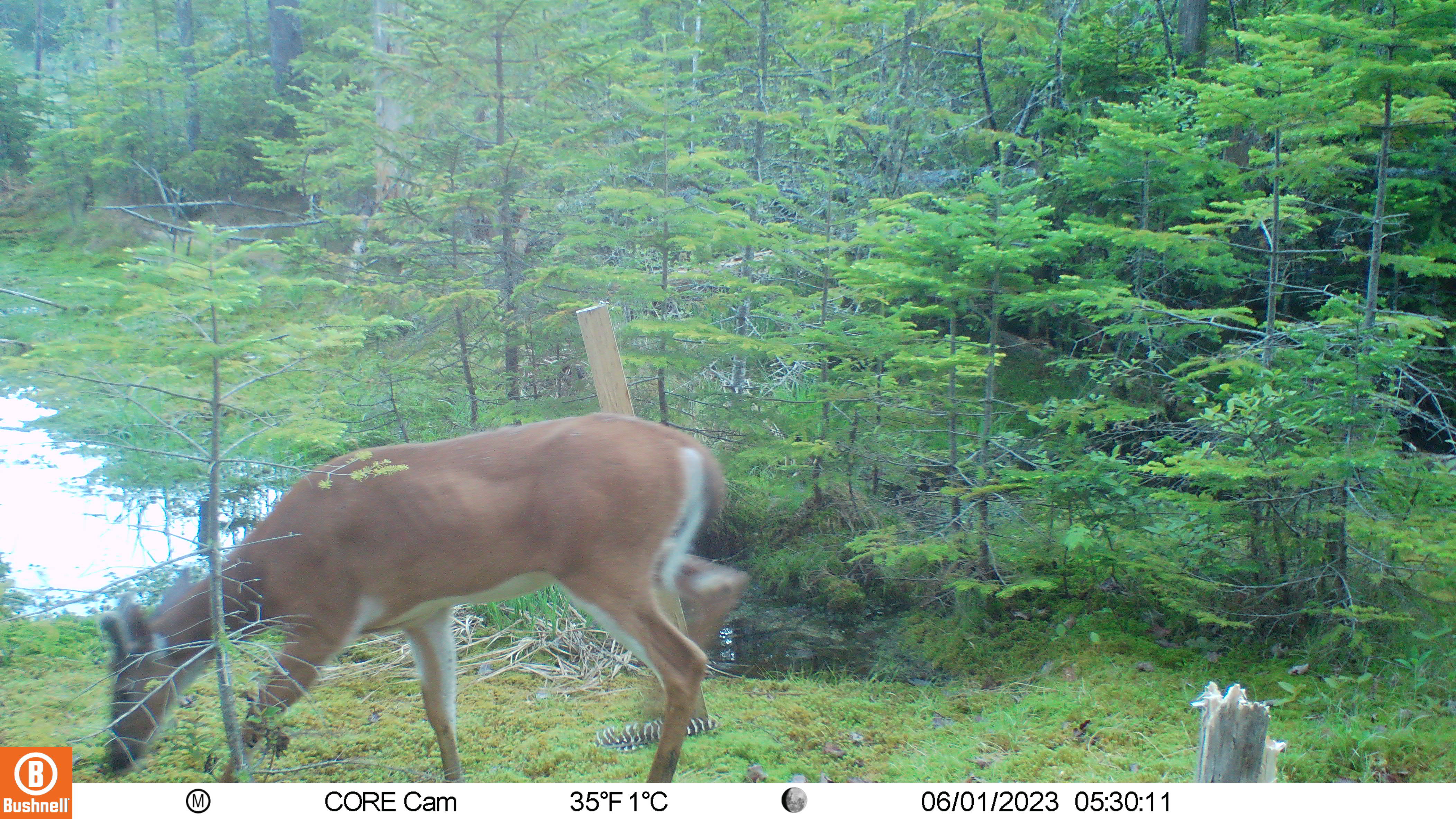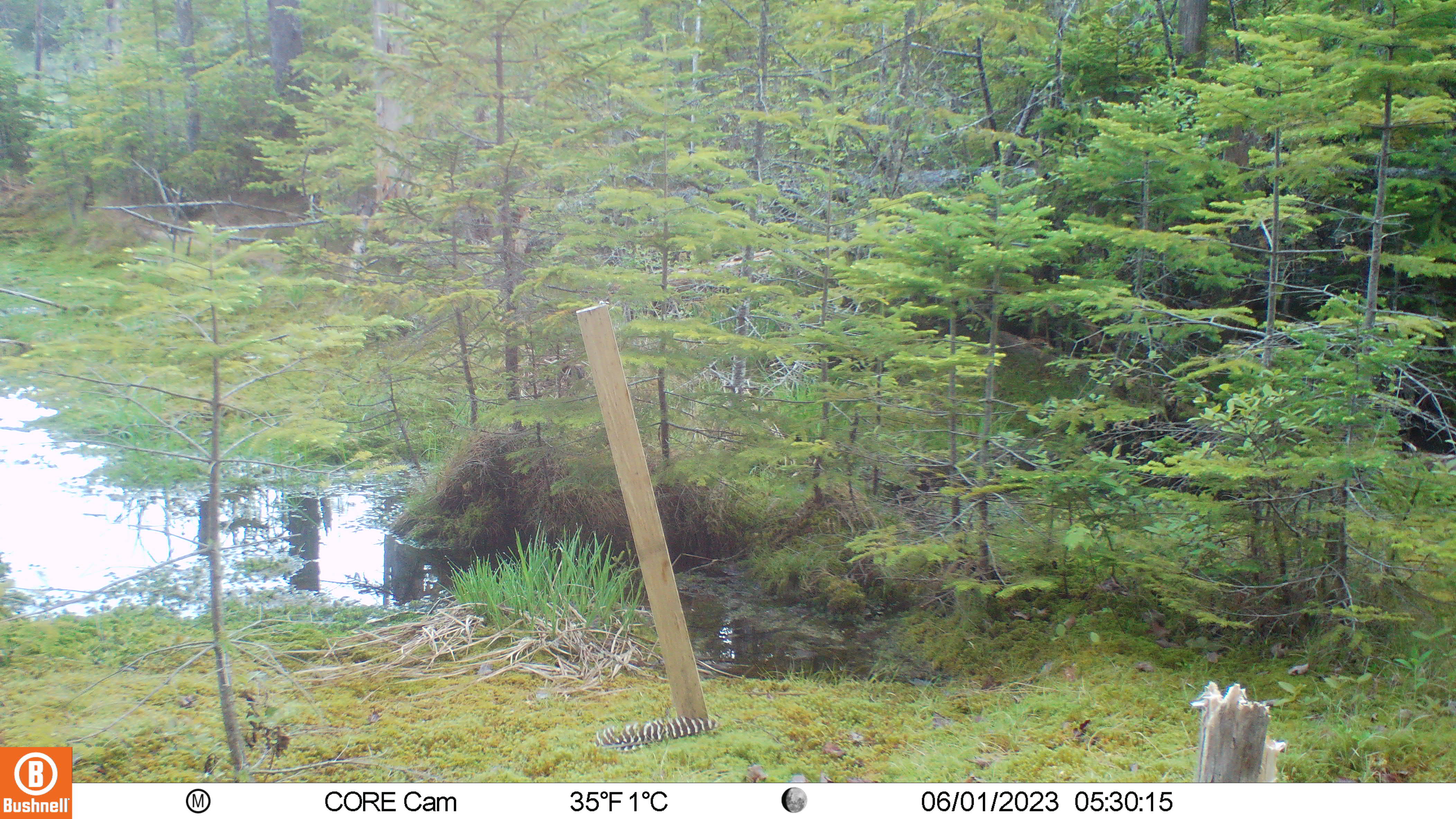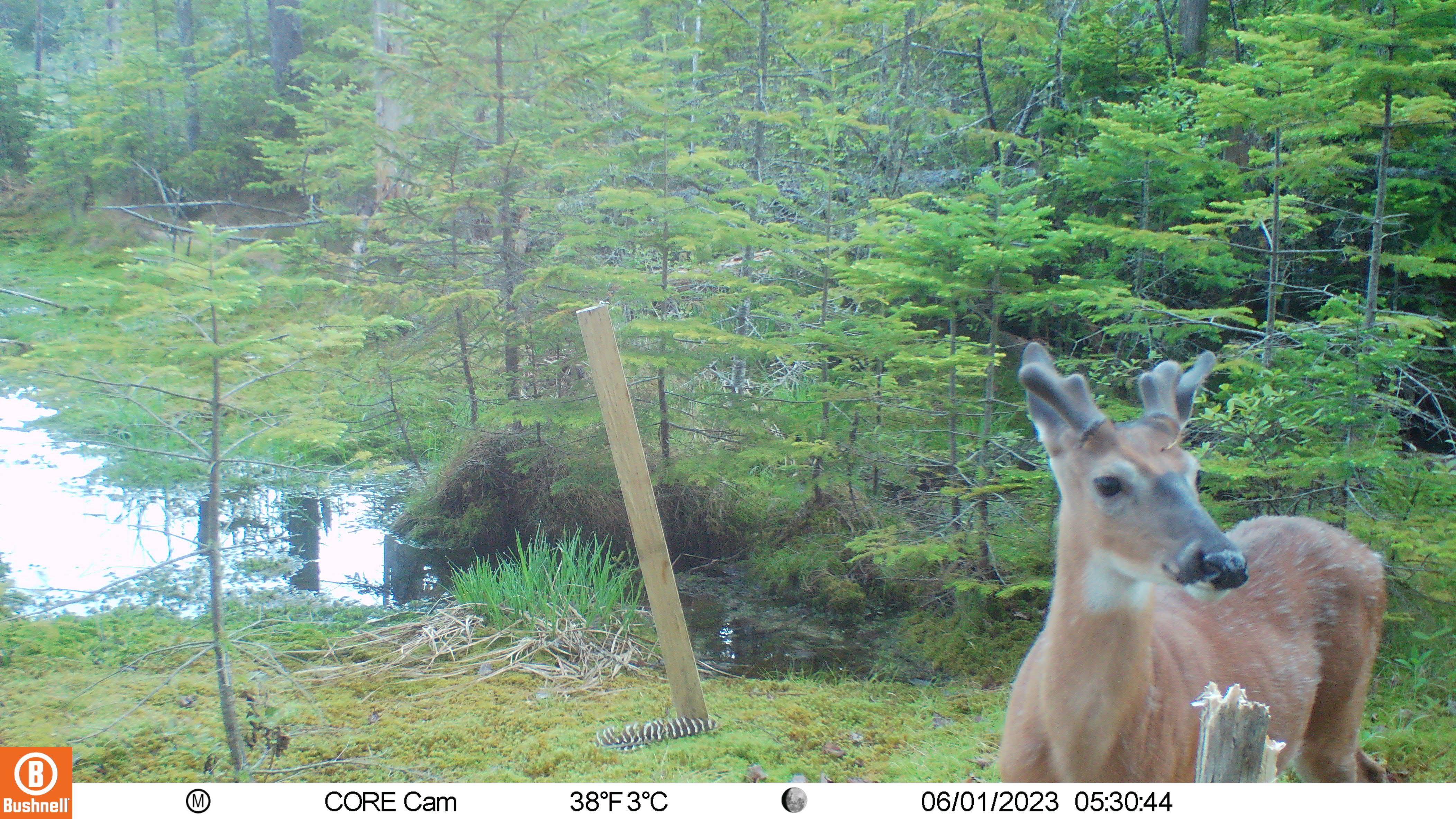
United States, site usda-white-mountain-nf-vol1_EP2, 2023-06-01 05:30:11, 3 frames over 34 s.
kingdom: Animalia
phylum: Chordata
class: Mammalia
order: Artiodactyla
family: Cervidae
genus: Odocoileus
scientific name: Odocoileus virginianus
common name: white-tailed deer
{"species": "white-tailed deer (Odocoileus virginianus)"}